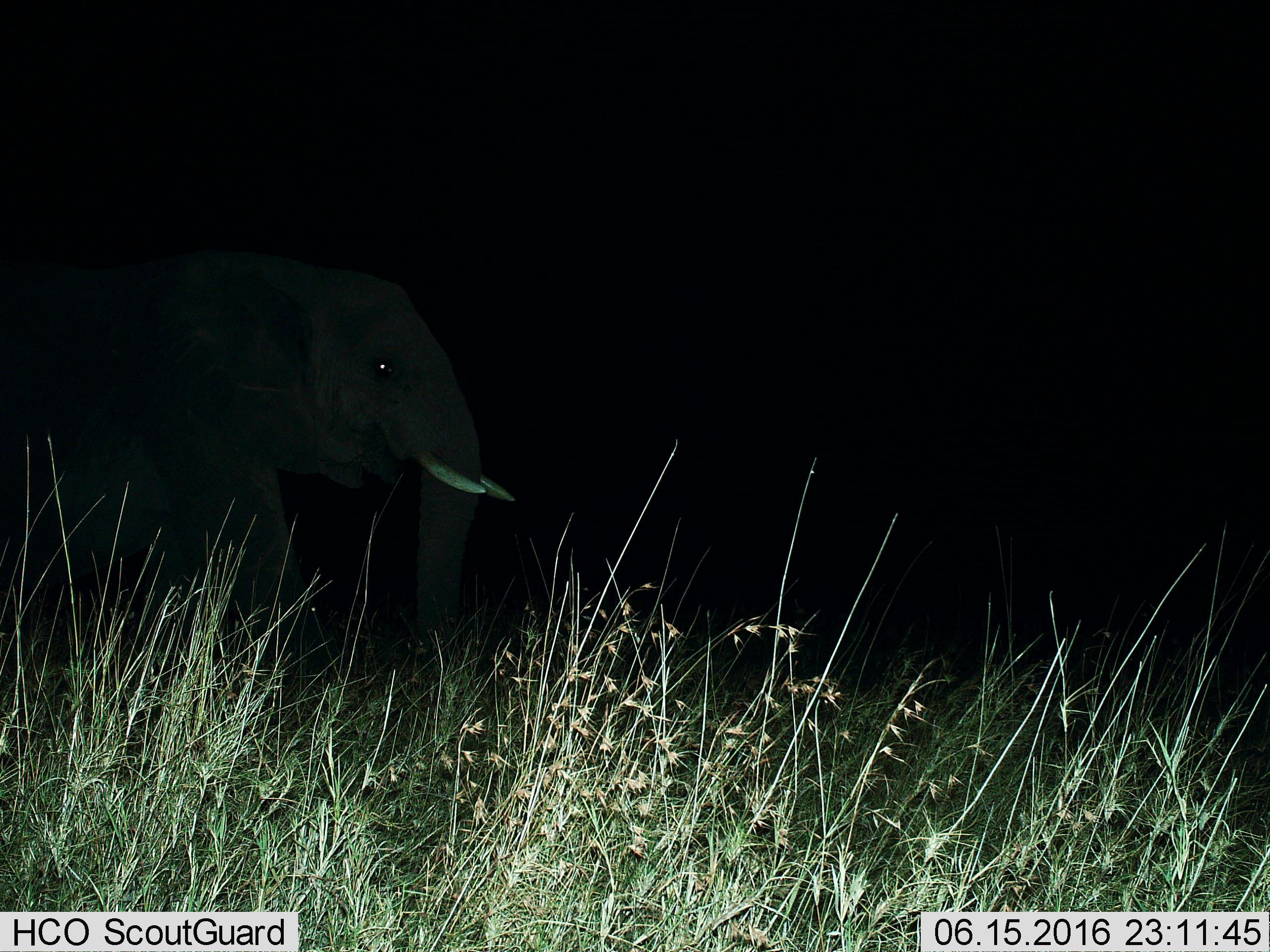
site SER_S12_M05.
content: unidentified animal